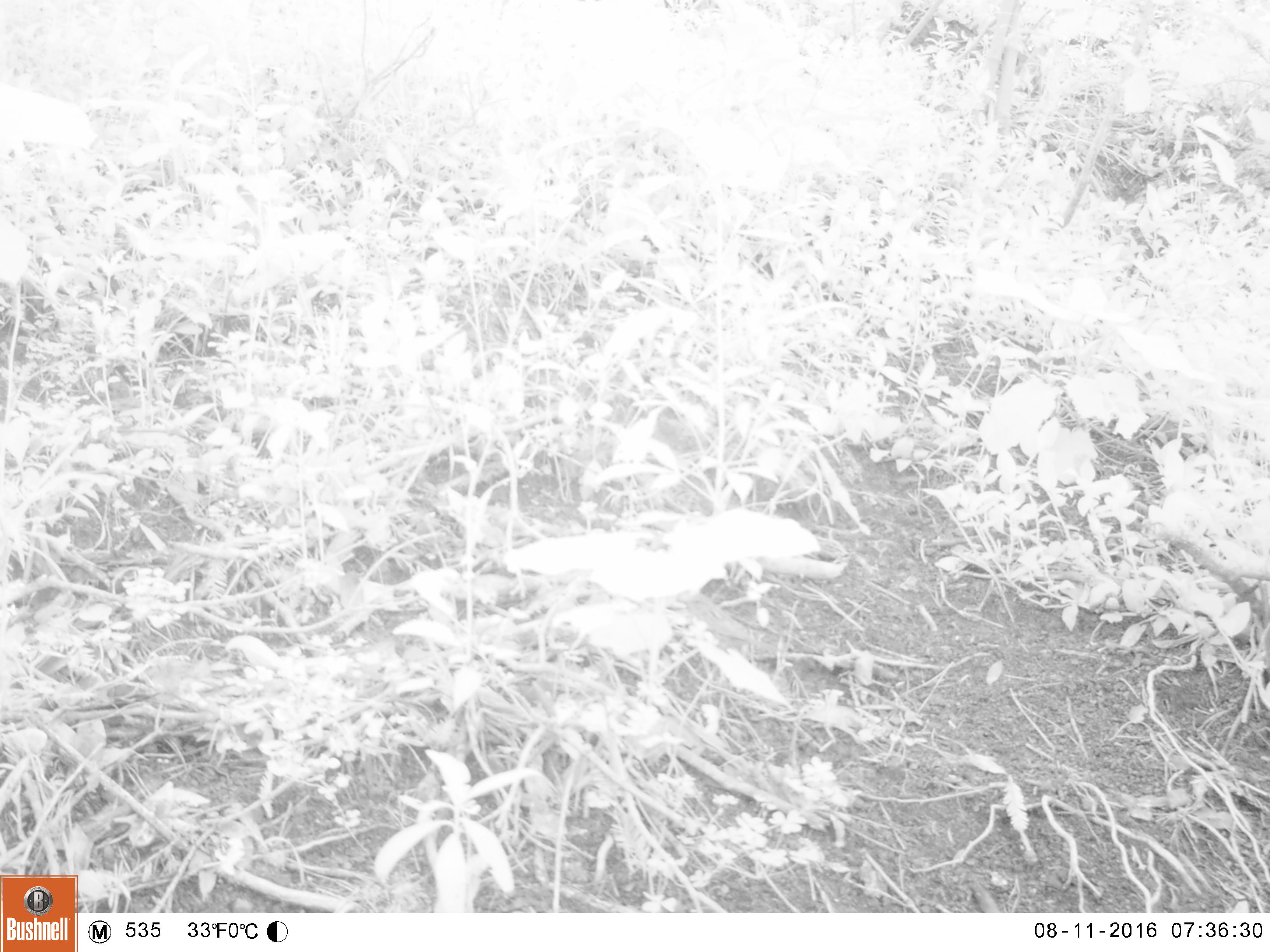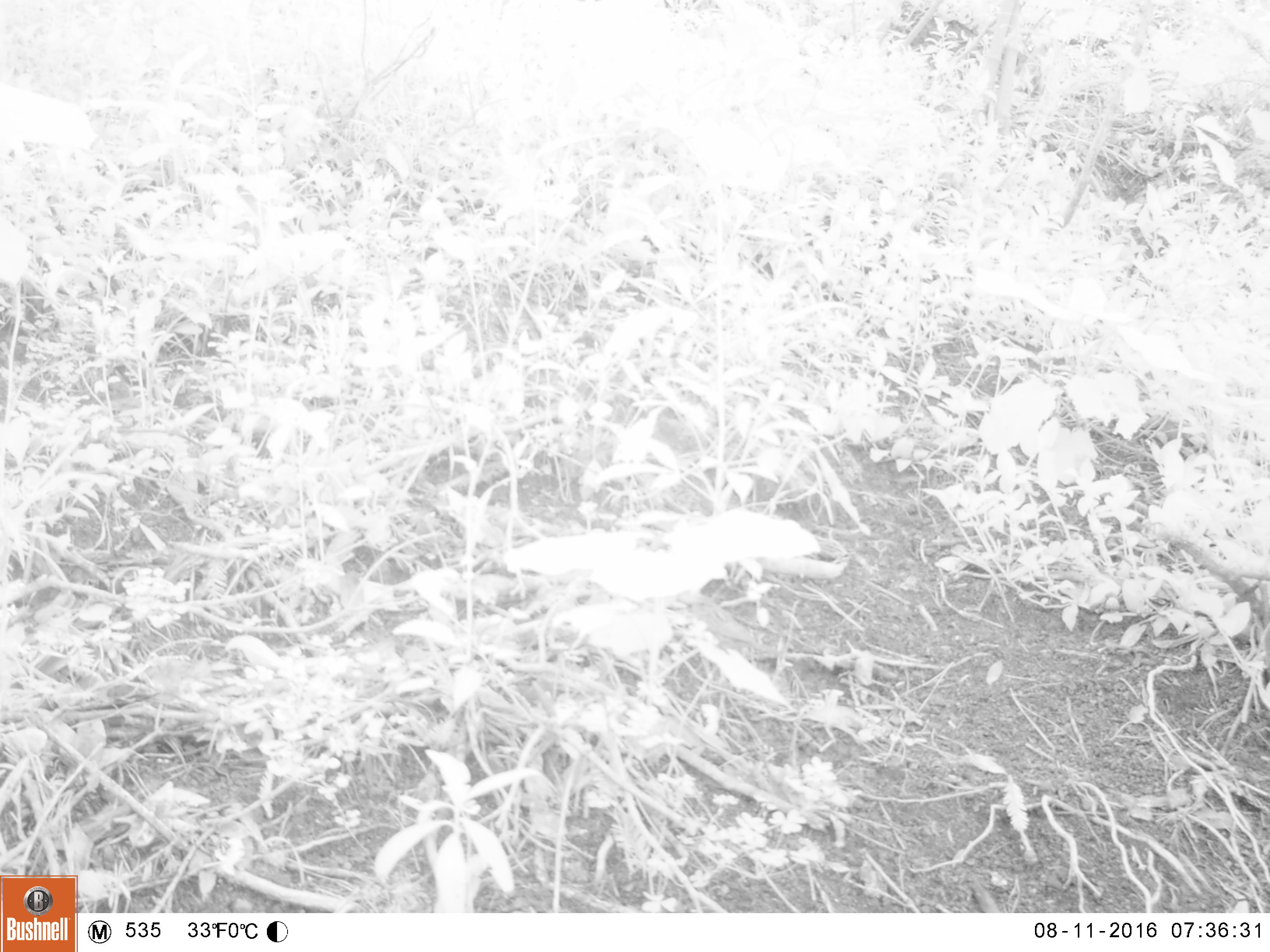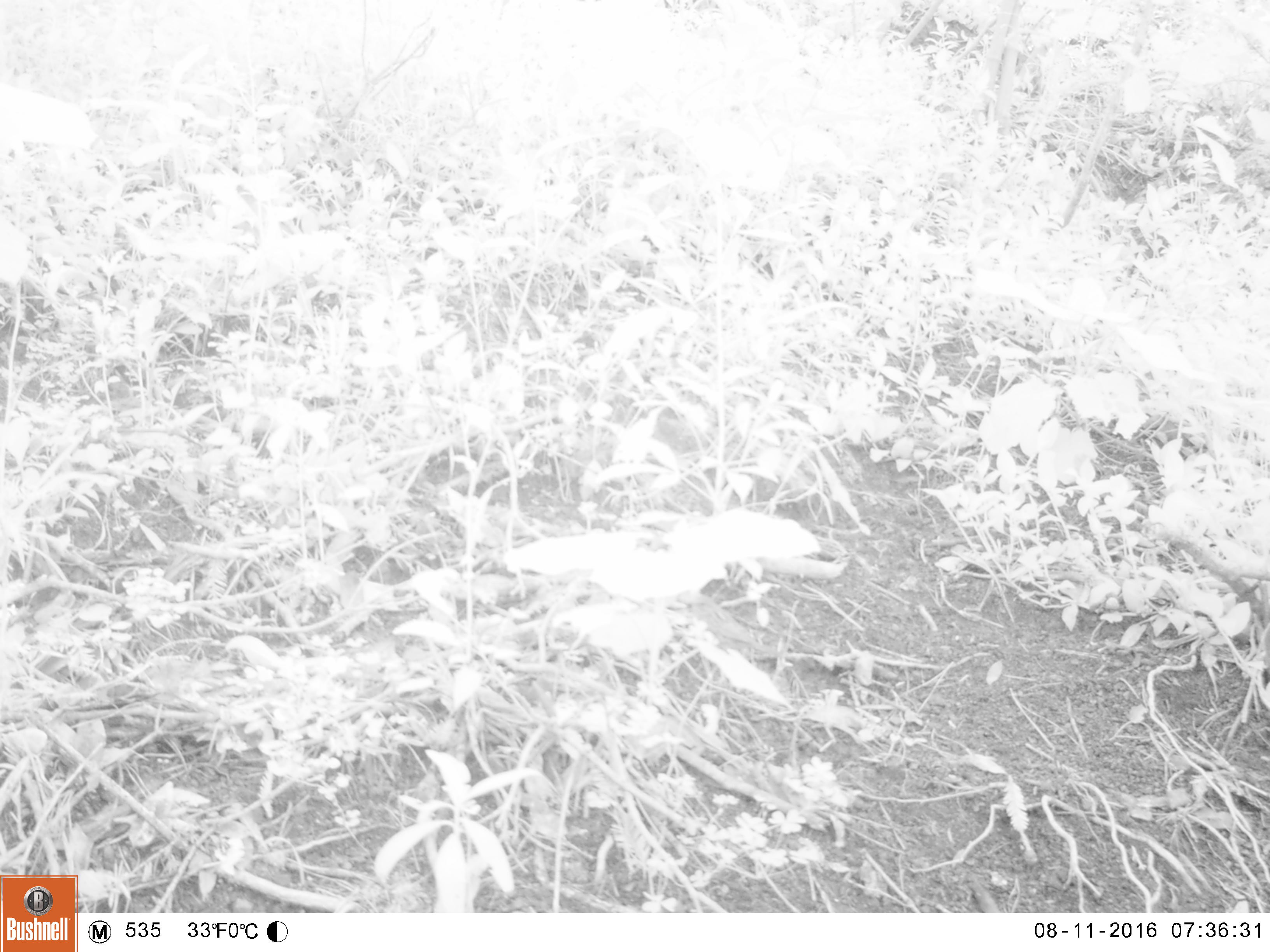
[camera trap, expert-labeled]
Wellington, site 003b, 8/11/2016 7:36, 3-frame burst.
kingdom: Animalia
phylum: Chordata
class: Aves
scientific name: Aves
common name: bird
Bird (Aves).